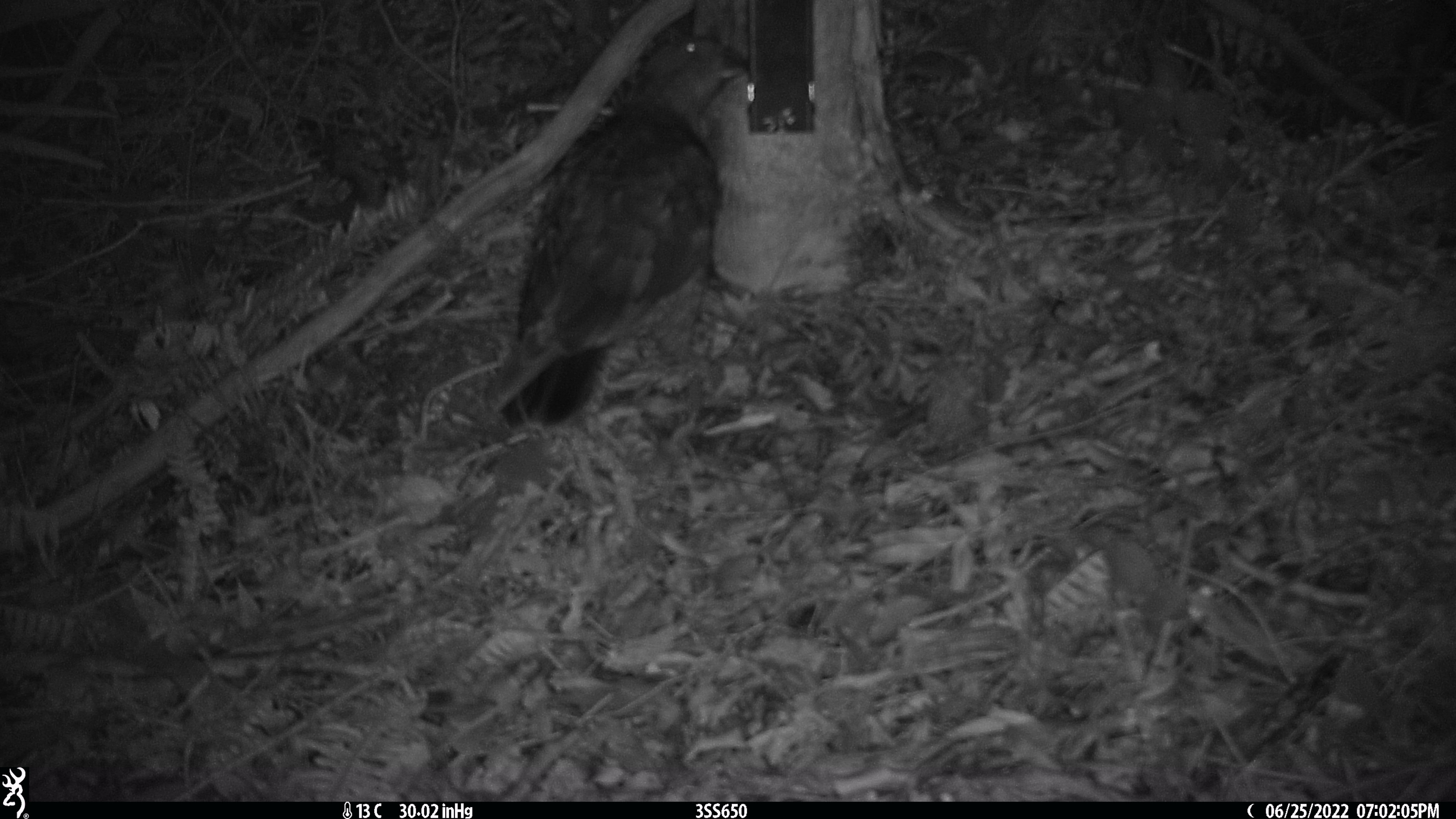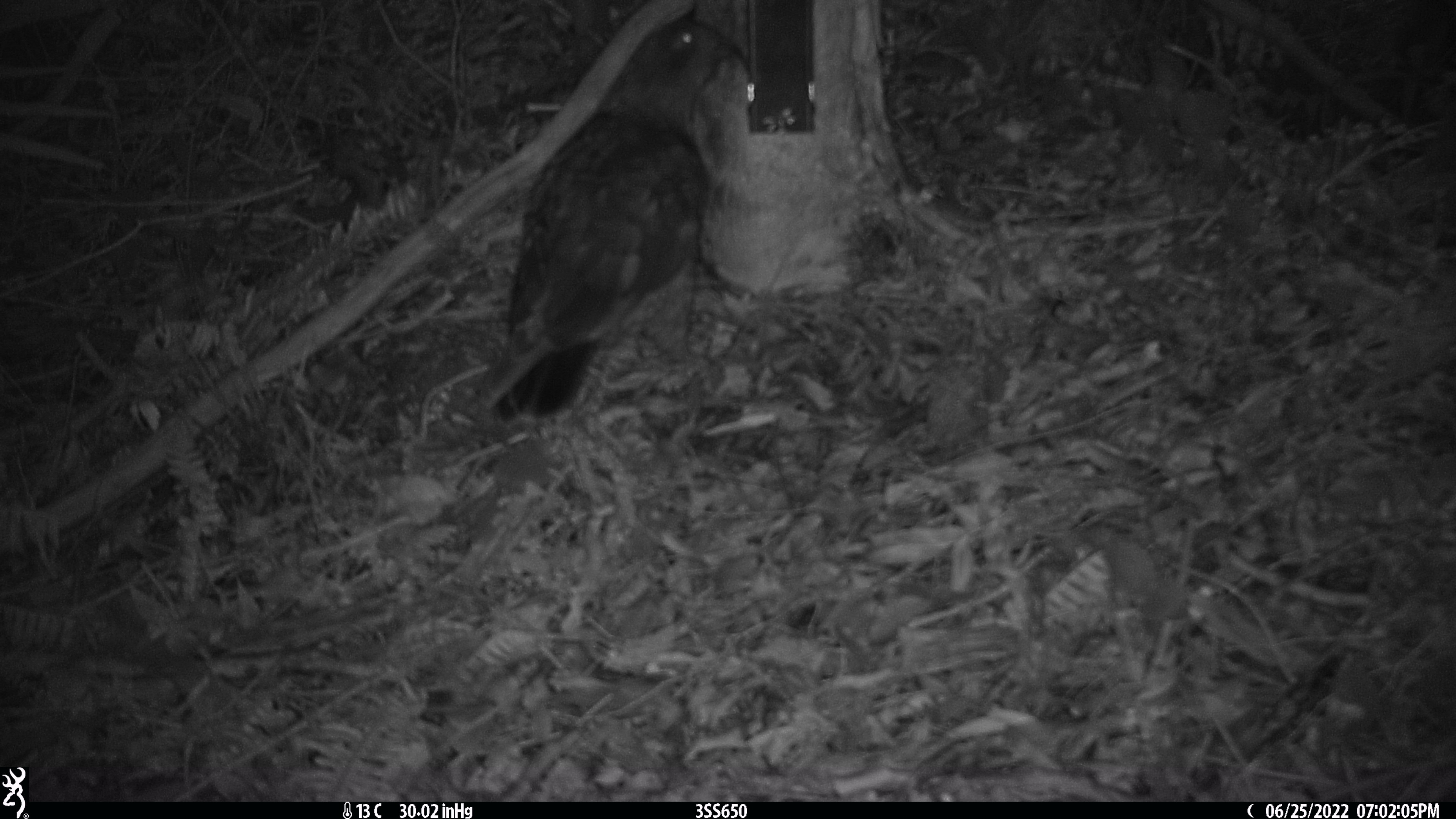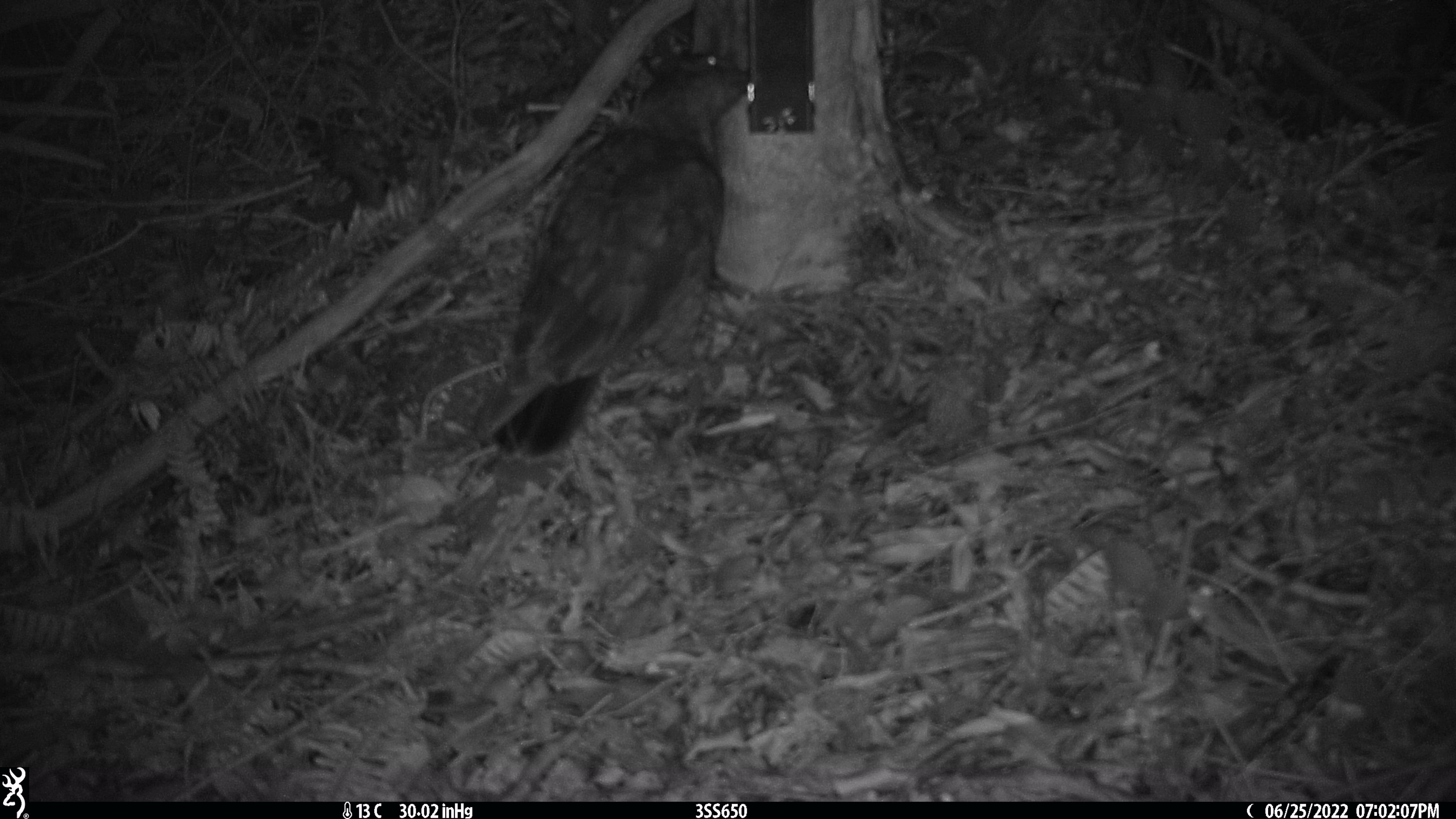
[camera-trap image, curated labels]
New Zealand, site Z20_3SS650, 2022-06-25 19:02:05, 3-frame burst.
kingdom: Animalia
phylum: Chordata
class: Aves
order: Psittaciformes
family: Strigopidae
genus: Nestor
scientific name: Nestor notabilis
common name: kea